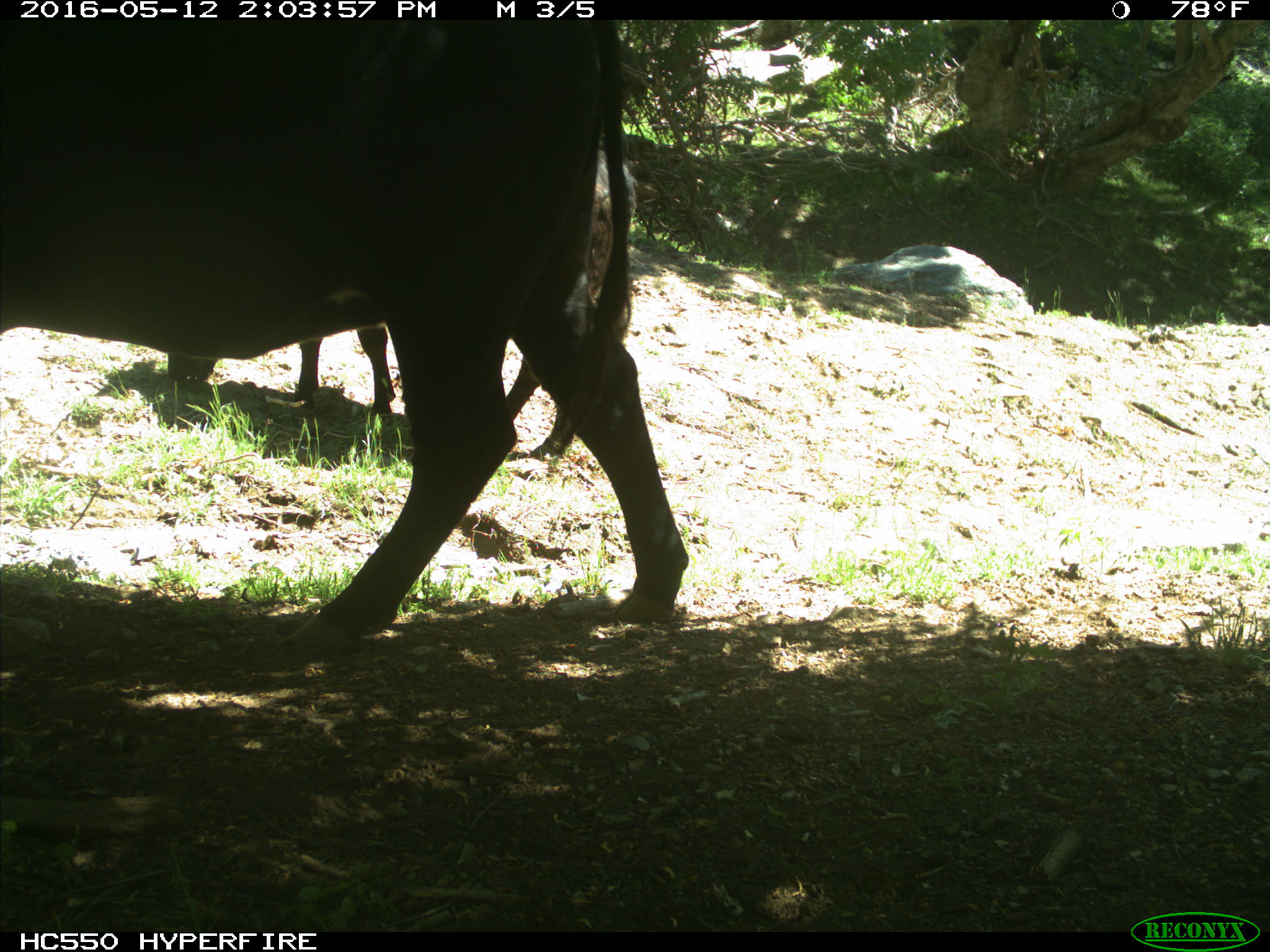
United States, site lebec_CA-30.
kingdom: Animalia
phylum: Chordata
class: Mammalia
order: Artiodactyla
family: Bovidae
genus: Bos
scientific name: Bos taurus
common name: domestic cow